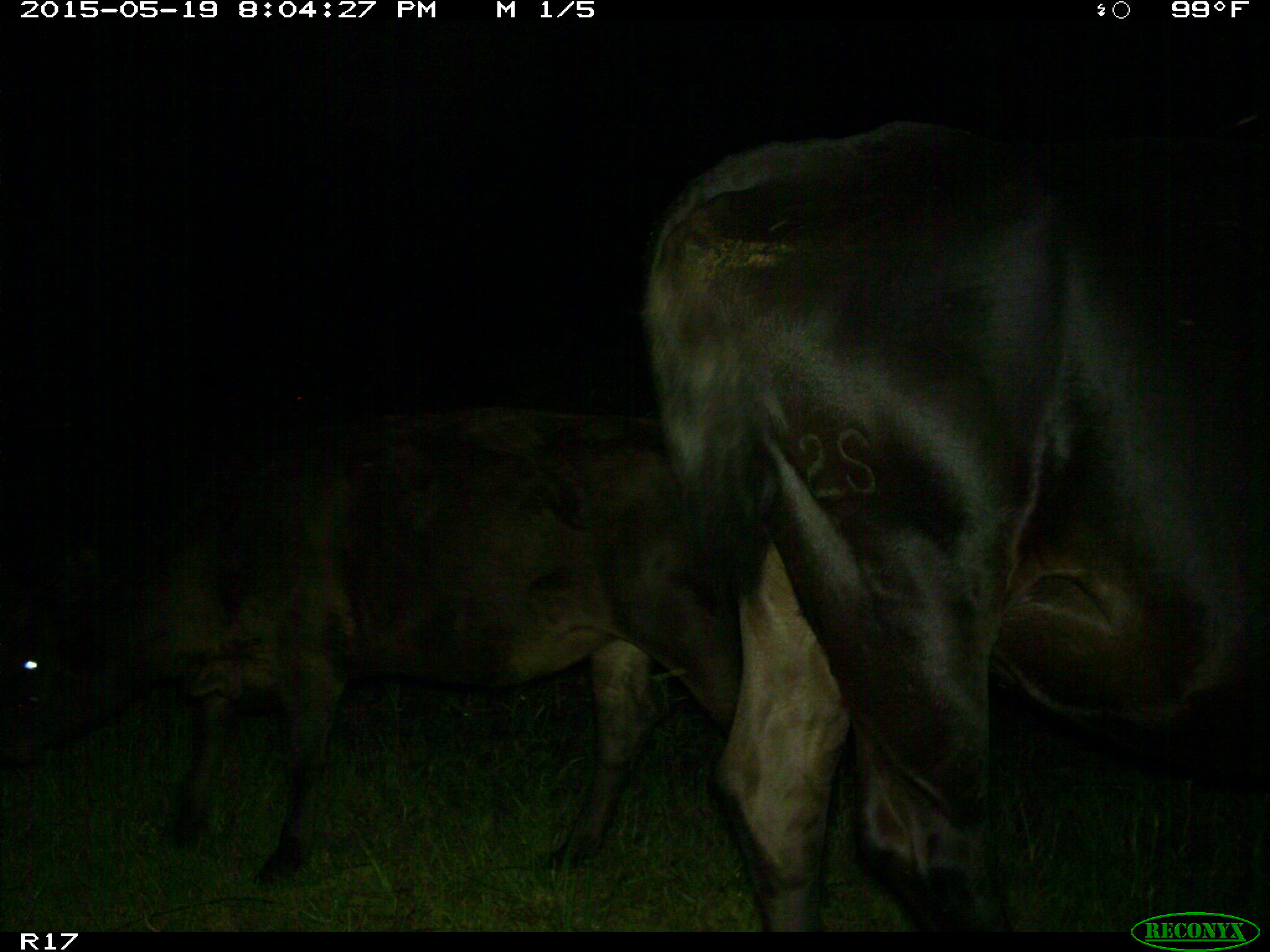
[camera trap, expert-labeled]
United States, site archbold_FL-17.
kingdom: Animalia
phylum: Chordata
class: Mammalia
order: Artiodactyla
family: Bovidae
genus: Bos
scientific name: Bos taurus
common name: domestic cow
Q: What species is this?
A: Bos taurus (domestic cow).